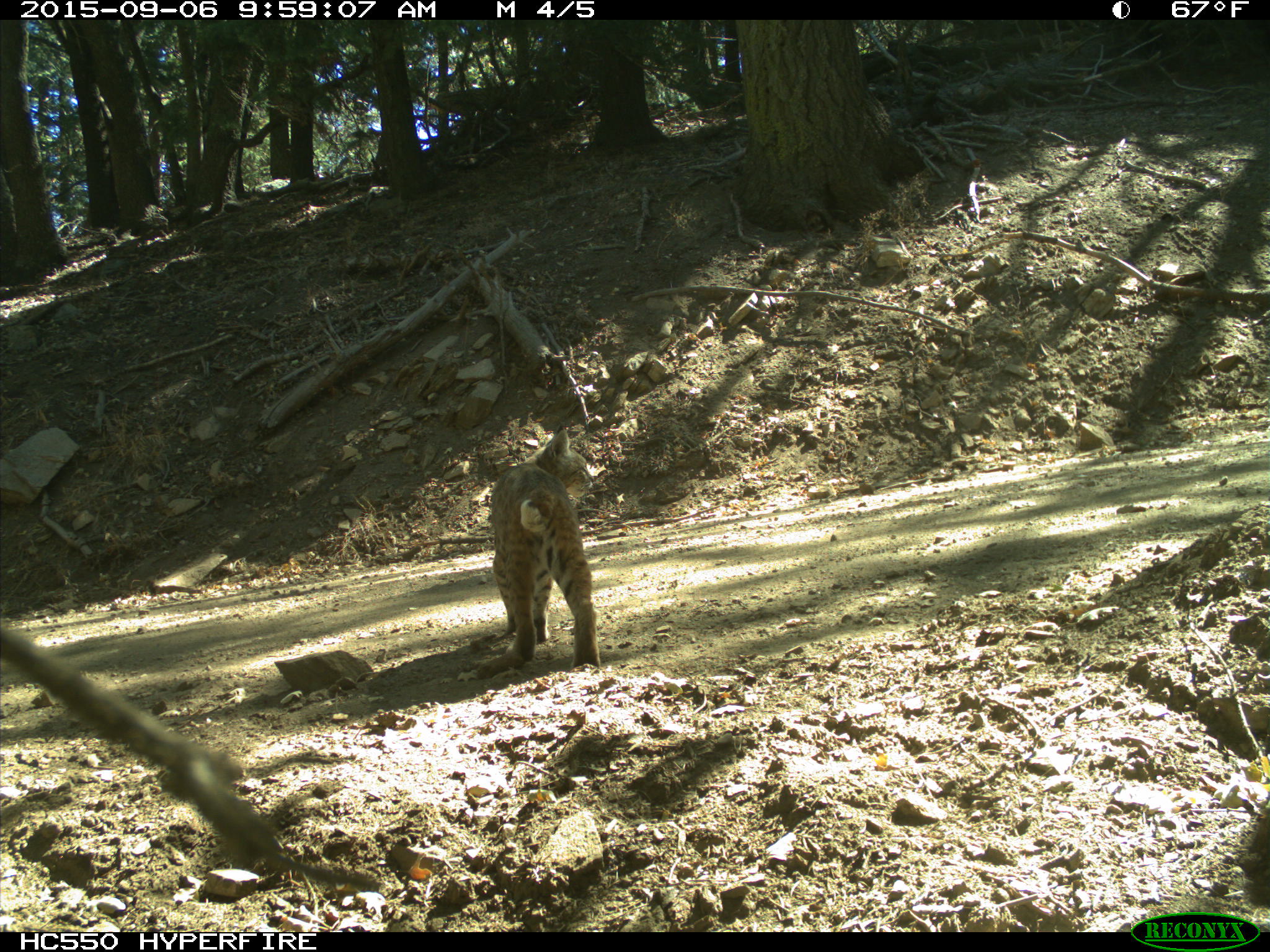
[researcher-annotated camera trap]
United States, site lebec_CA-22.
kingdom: Animalia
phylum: Chordata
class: Mammalia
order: Carnivora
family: Felidae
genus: Lynx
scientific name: Lynx rufus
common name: bobcat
Lynx rufus (bobcat).